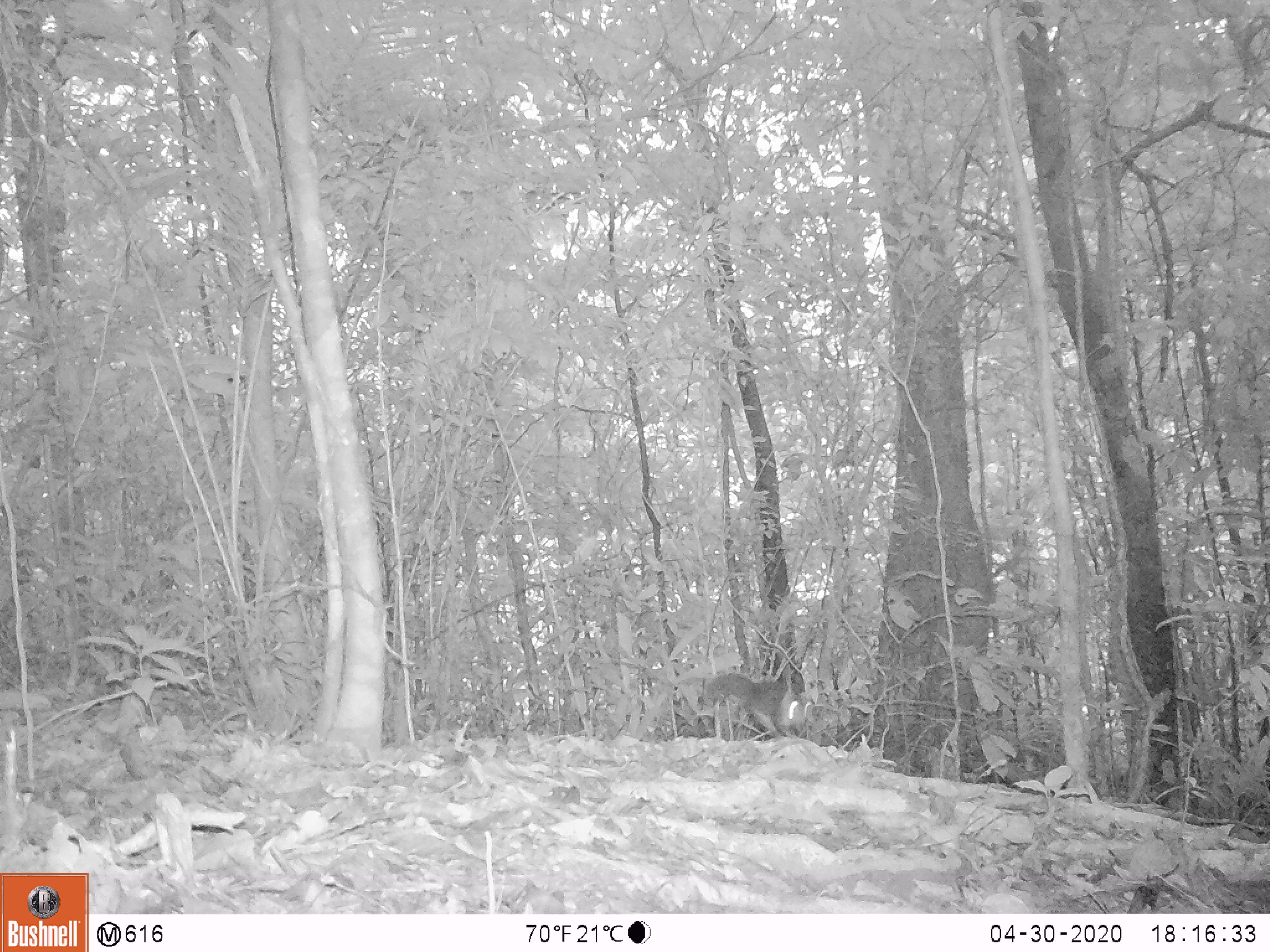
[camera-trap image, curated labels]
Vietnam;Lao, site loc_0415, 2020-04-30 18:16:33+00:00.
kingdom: Animalia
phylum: Chordata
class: Mammalia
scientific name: Mammalia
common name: mammal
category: unidentified small mammal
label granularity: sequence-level